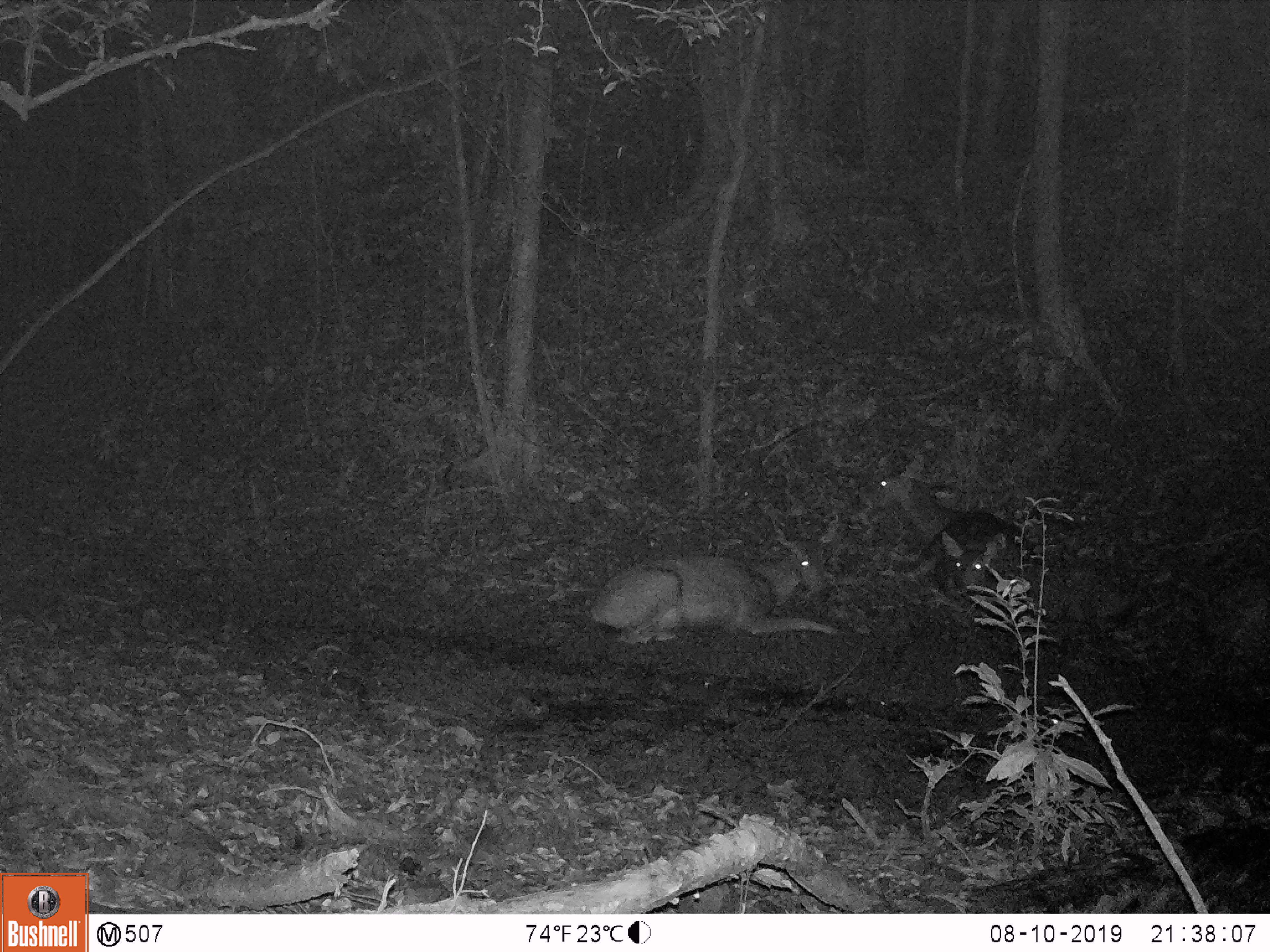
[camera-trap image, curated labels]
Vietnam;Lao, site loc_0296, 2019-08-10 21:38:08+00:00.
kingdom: Animalia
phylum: Chordata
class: Mammalia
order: Artiodactyla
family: Cervidae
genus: Rusa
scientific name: Rusa unicolor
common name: sambar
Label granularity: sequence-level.